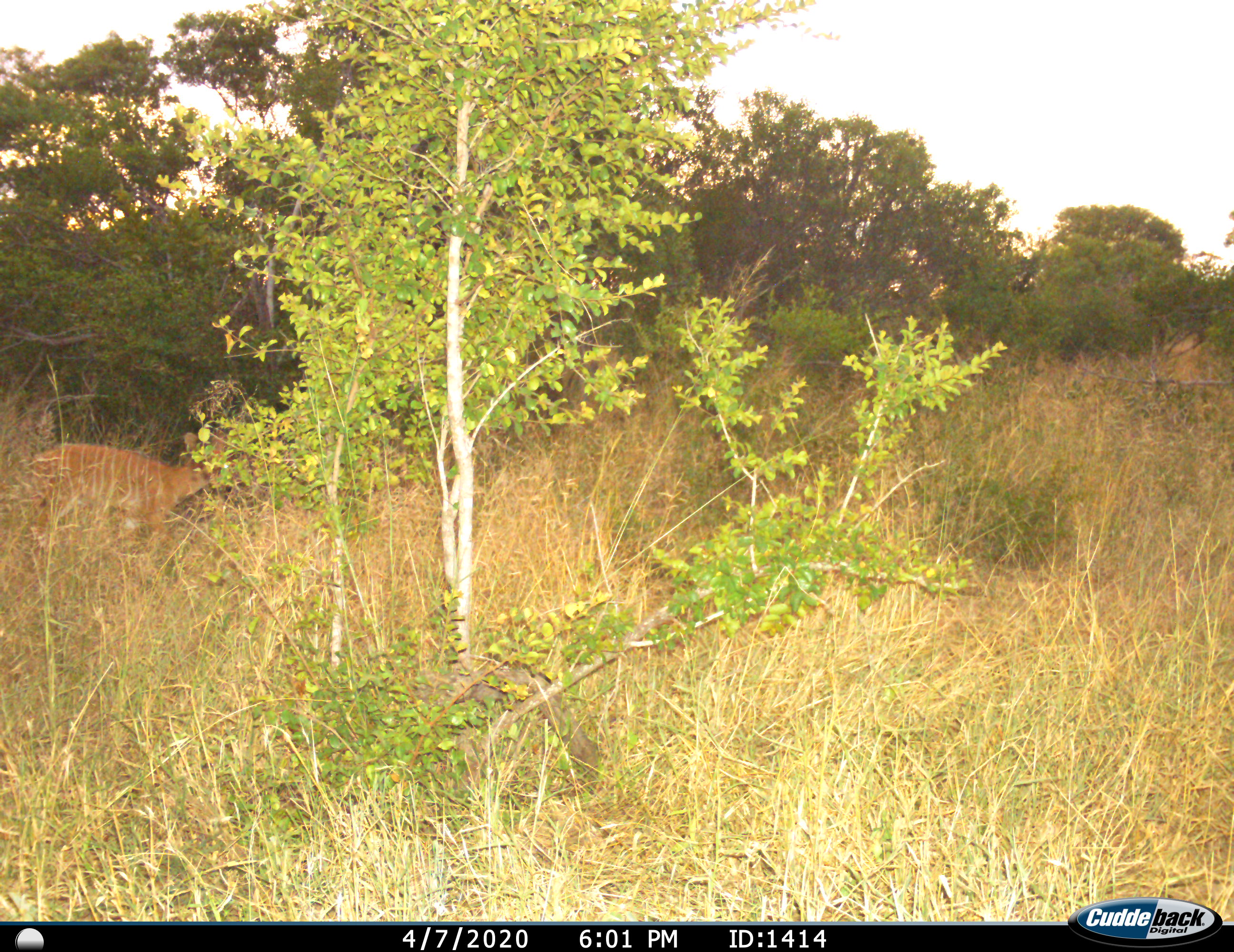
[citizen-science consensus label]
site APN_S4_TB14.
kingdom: Animalia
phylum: Chordata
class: Mammalia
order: Artiodactyla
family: Bovidae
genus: Tragelaphus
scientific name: Tragelaphus angasii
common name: nyala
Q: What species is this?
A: Nyala (Tragelaphus angasii).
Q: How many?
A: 1.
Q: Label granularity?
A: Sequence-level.